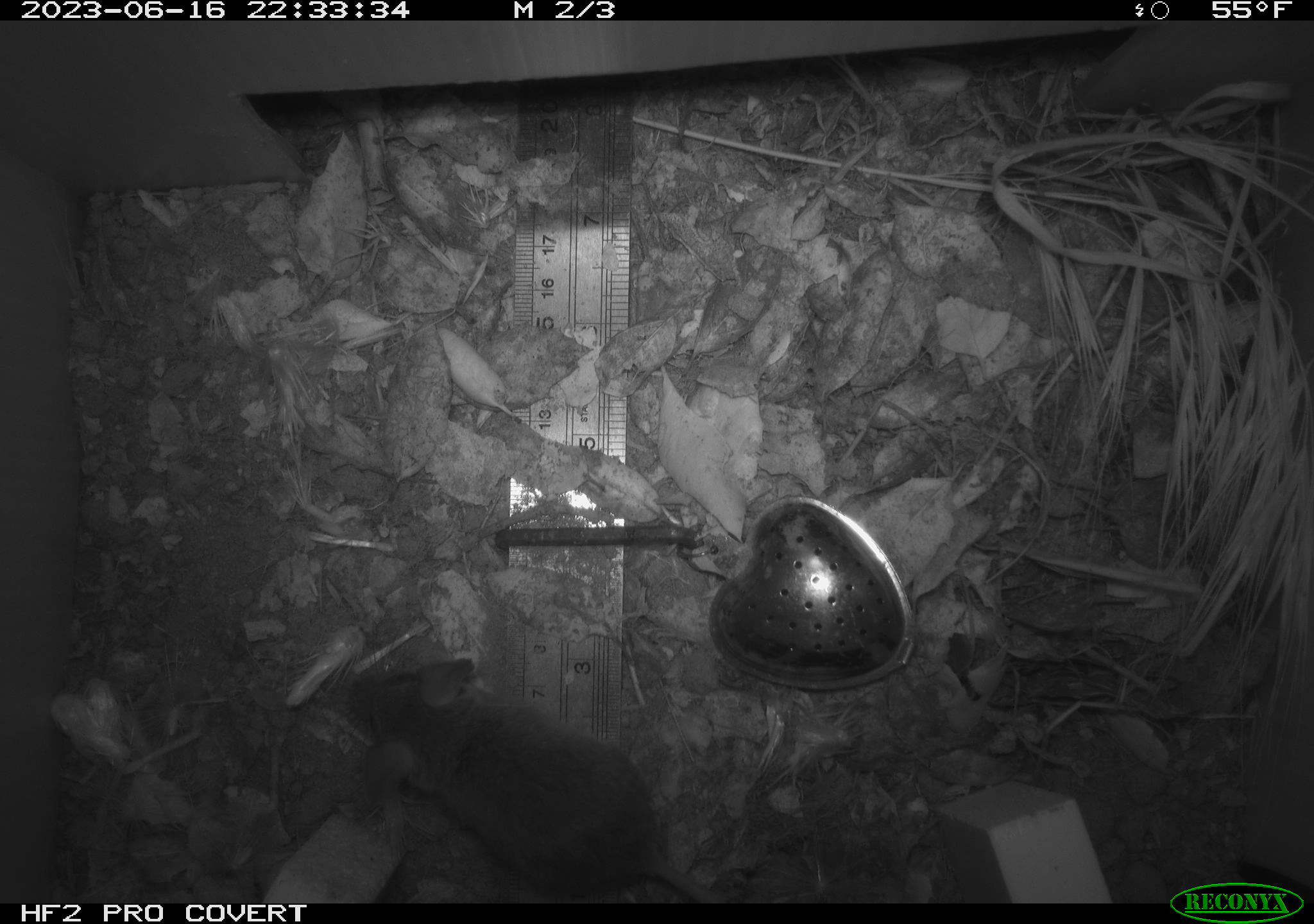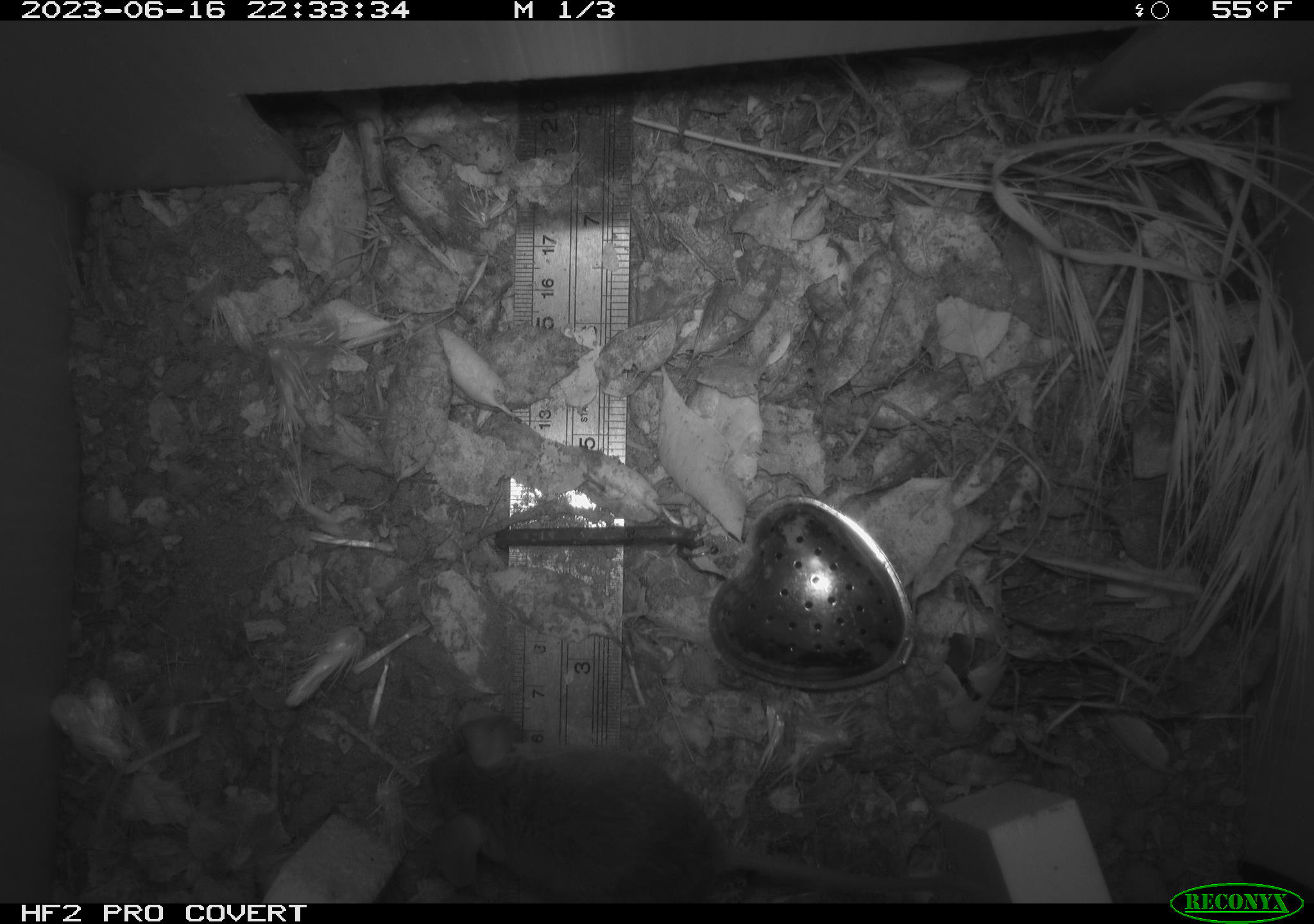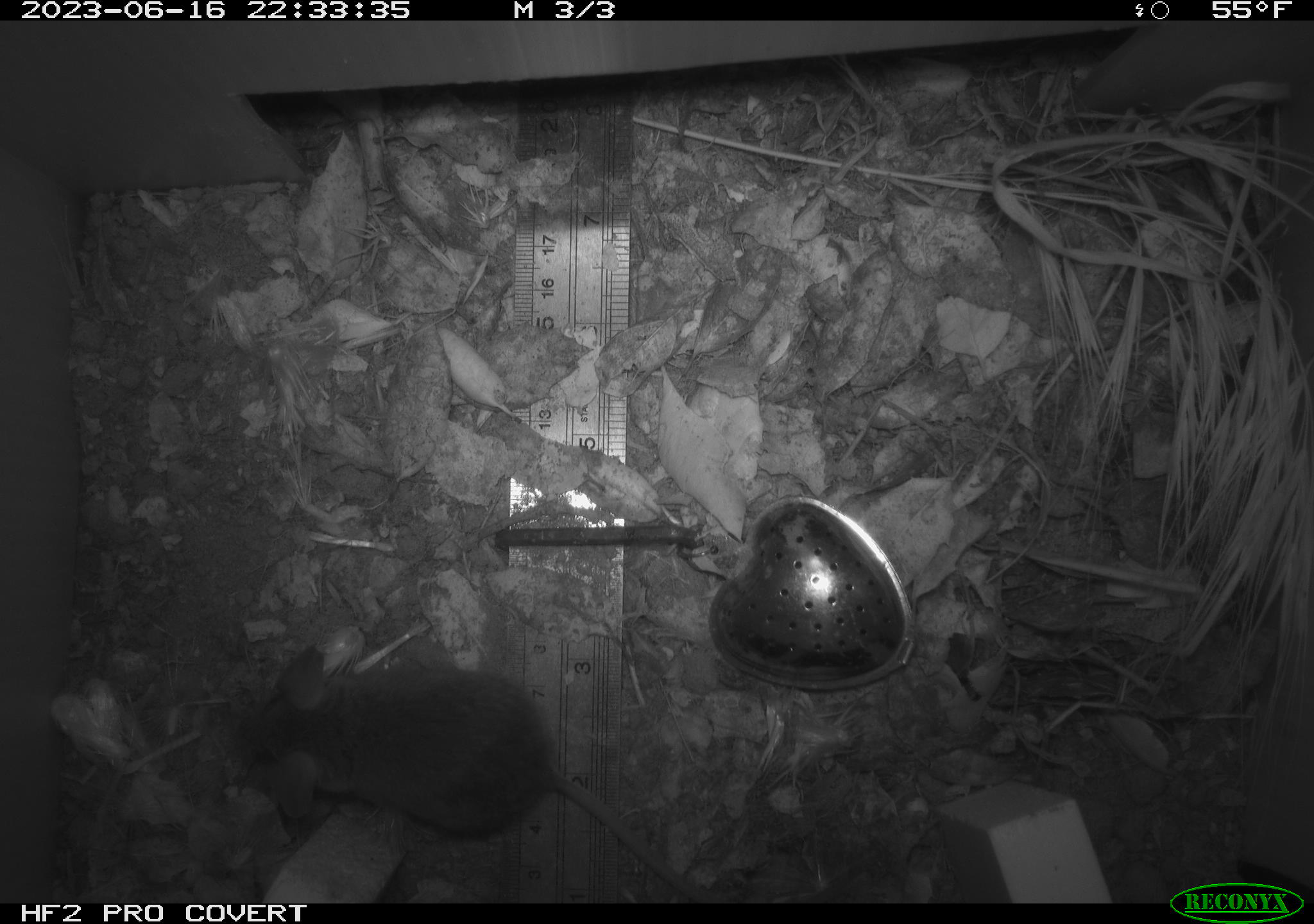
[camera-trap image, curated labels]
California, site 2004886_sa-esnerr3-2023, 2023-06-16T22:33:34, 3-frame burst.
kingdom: Animalia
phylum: Chordata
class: Mammalia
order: Rodentia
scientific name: Rodentia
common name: mouse species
Mouse species (Rodentia).